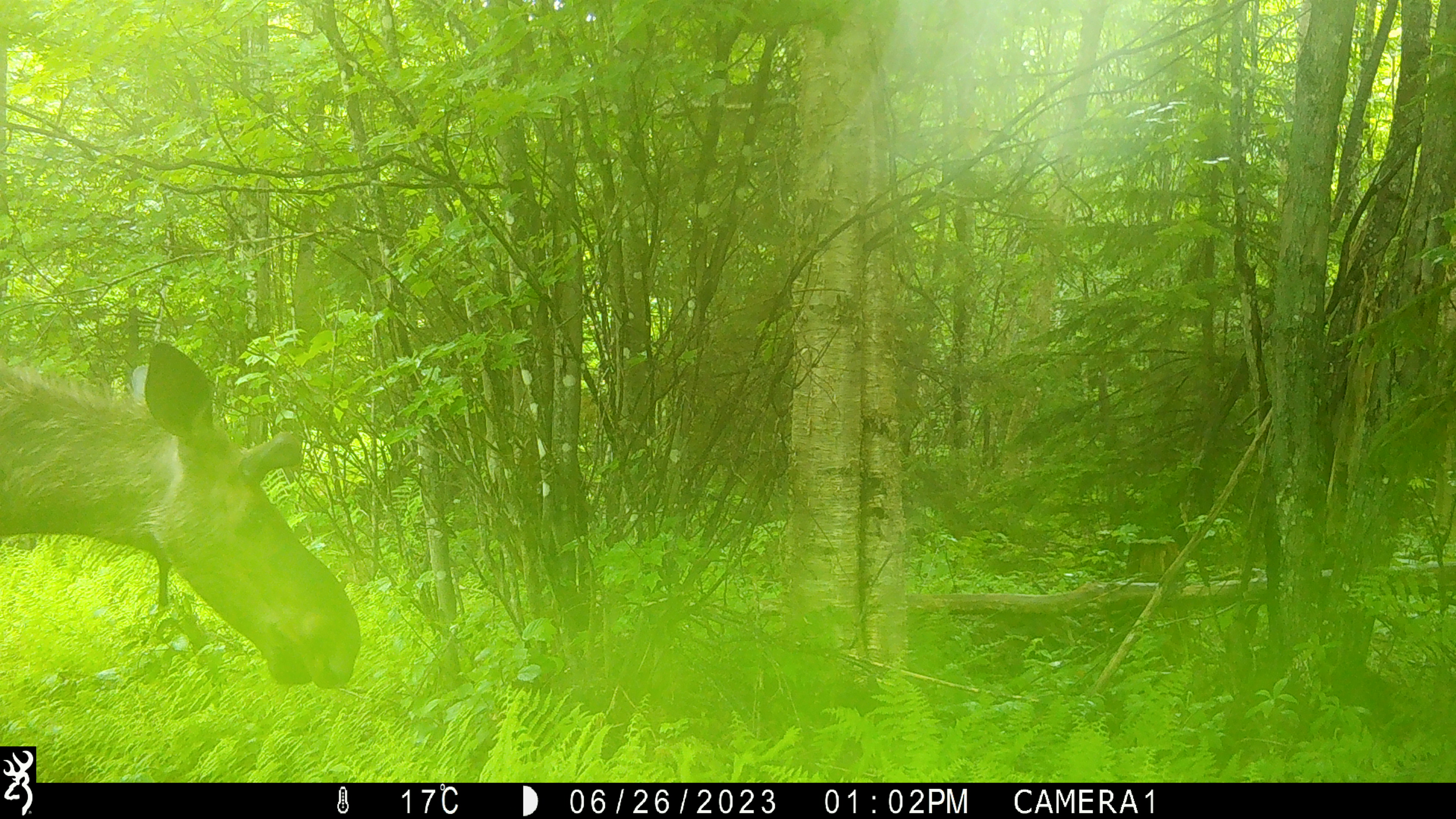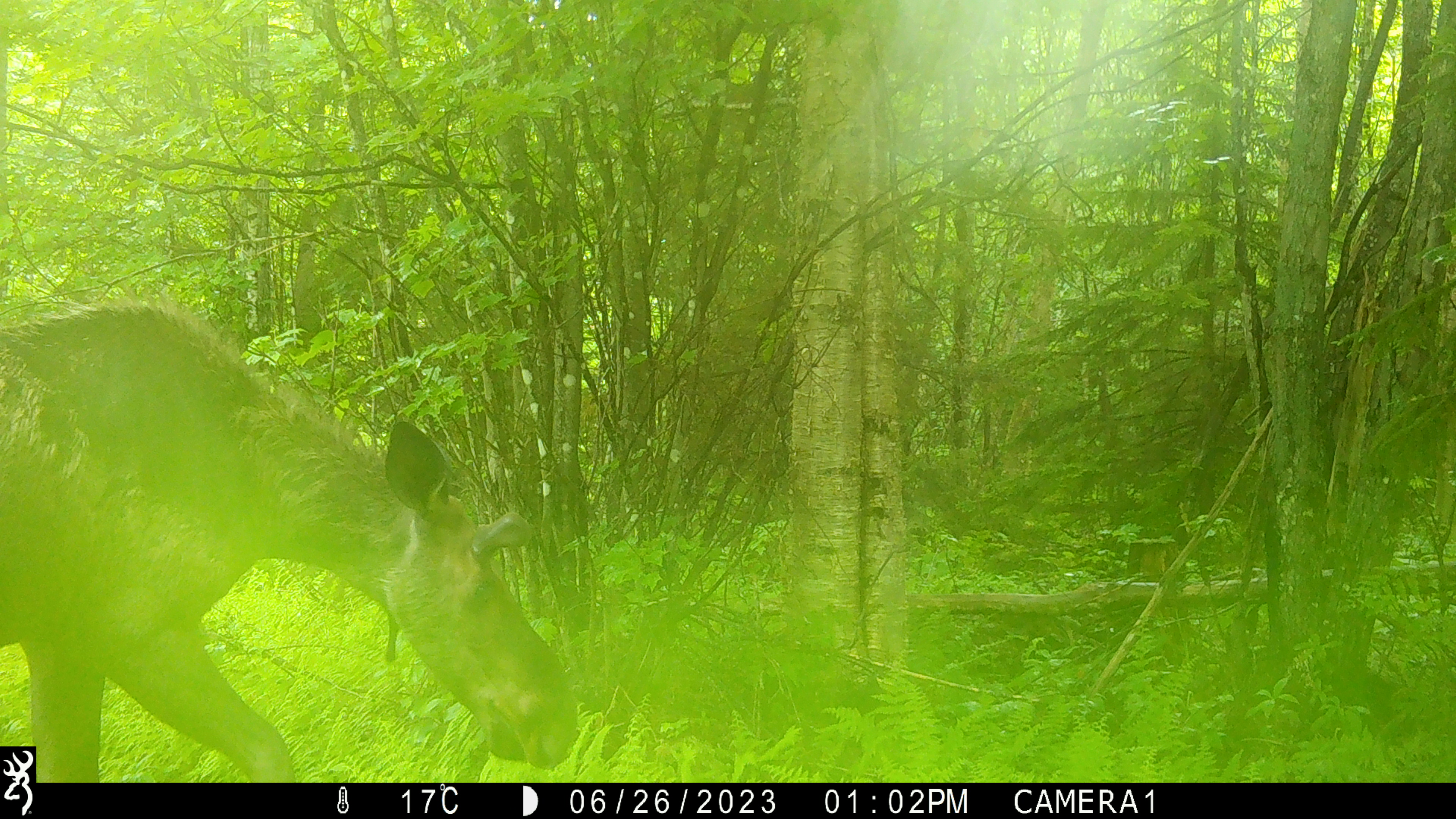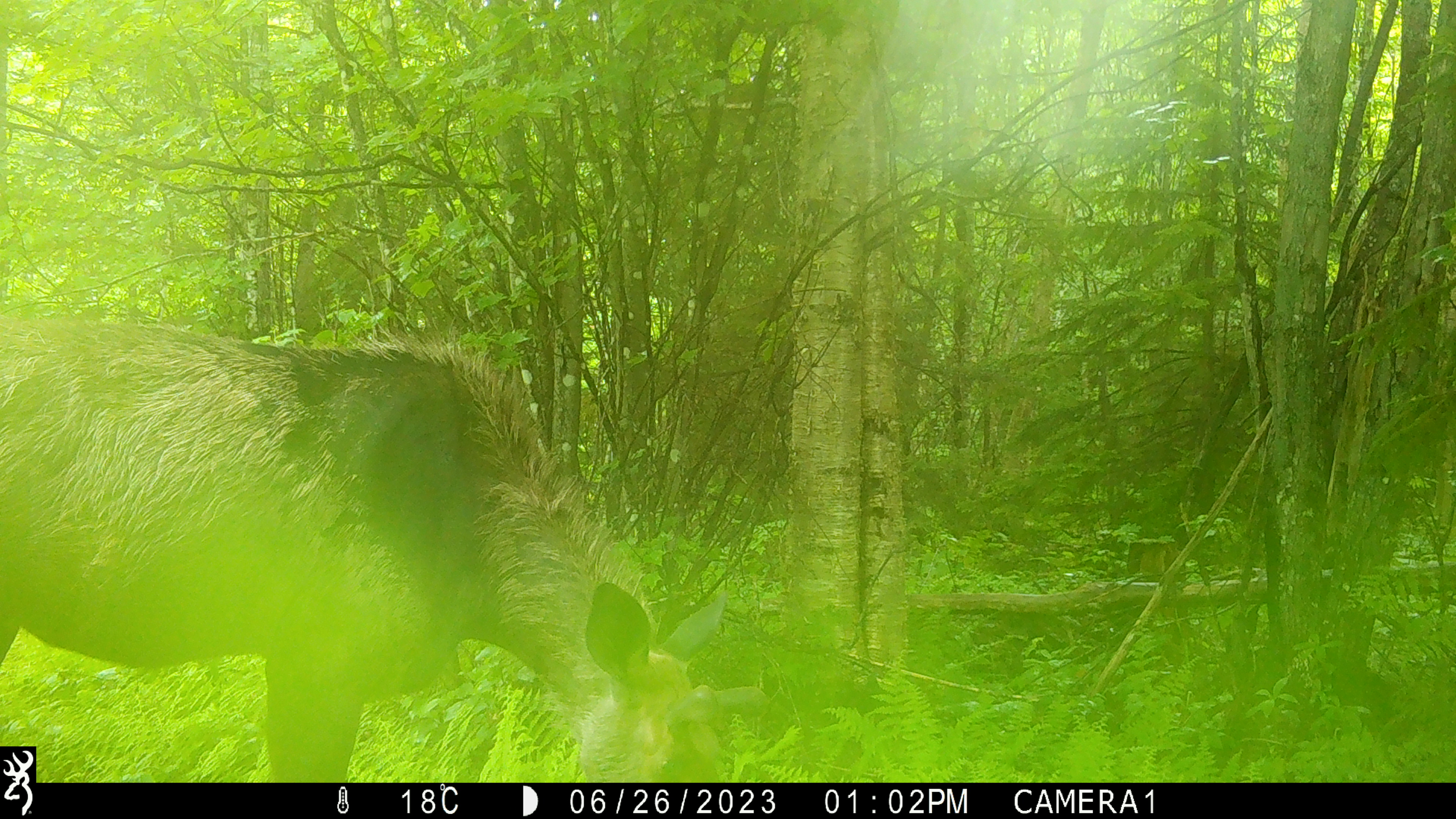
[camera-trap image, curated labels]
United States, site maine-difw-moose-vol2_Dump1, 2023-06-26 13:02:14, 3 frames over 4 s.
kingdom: Animalia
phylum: Chordata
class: Mammalia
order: Artiodactyla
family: Cervidae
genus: Alces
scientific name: Alces alces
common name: moose